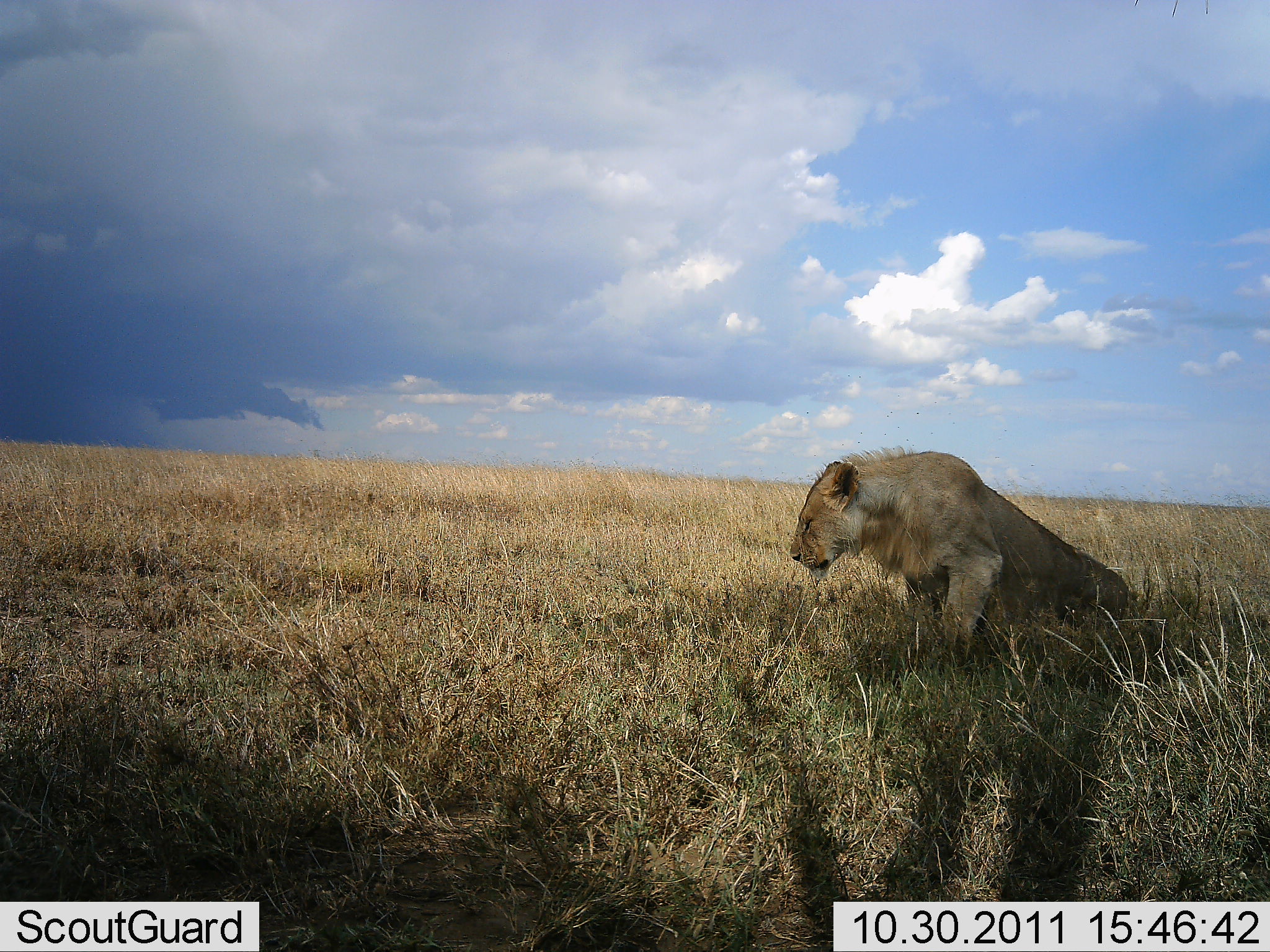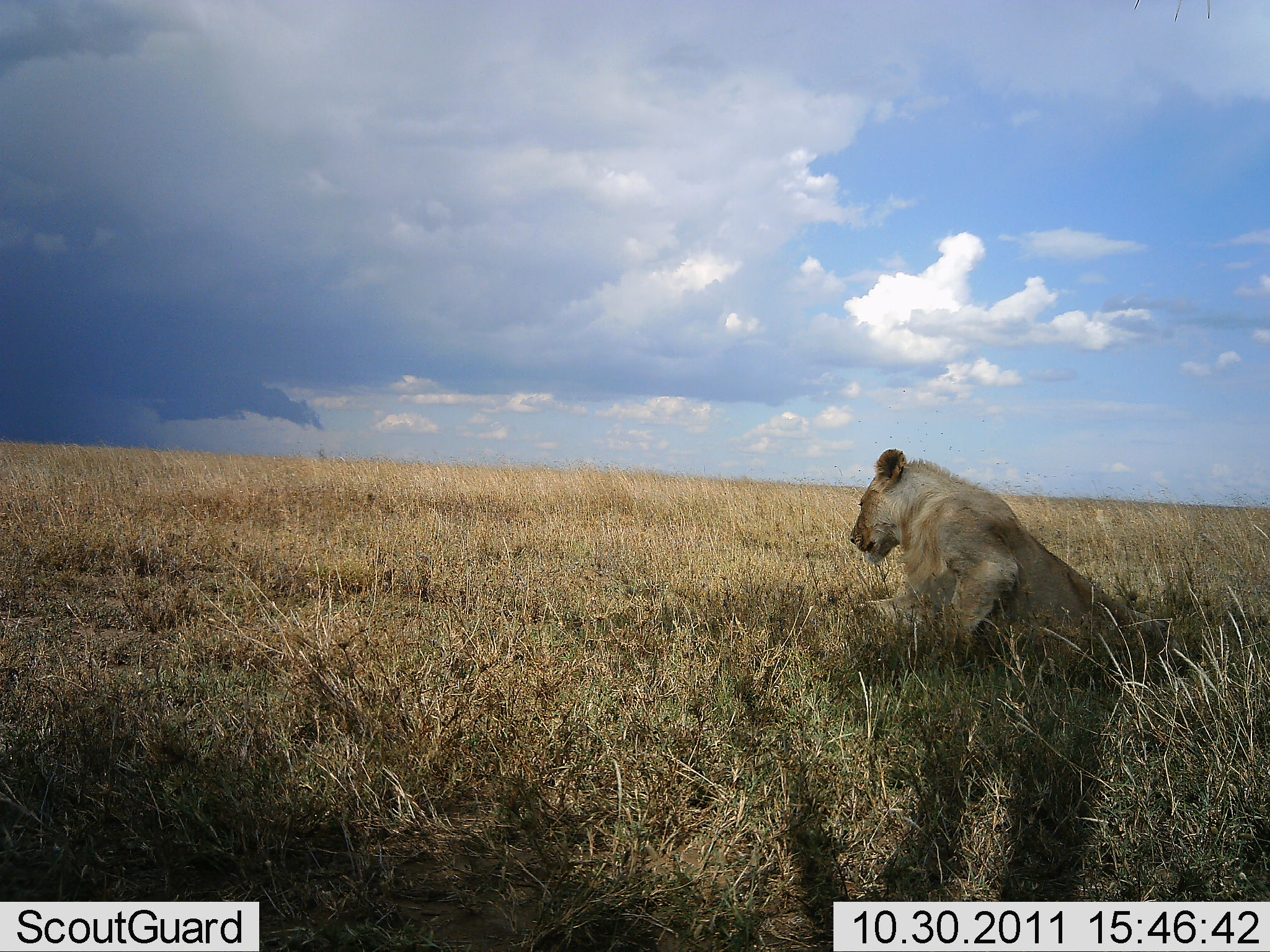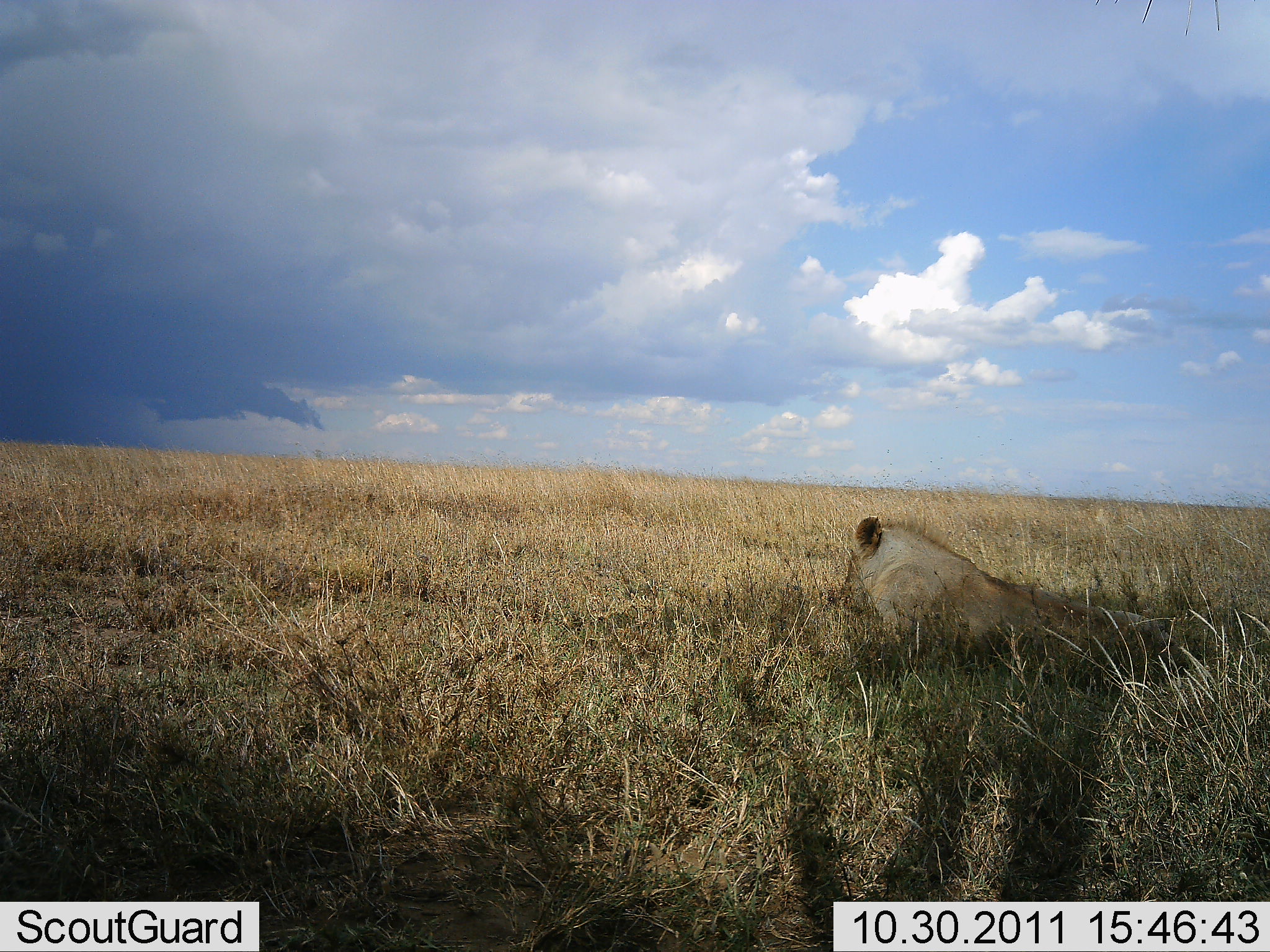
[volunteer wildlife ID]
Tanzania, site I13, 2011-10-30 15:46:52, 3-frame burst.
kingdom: Animalia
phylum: Chordata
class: Mammalia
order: Carnivora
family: Felidae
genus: Panthera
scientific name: Panthera leo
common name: lion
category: lionfemale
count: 1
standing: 6%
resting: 88%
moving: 12%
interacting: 0%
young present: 0%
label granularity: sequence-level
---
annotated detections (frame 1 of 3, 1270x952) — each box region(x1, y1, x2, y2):
animal: region(787, 442, 1129, 671)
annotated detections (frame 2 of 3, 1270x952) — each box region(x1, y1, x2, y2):
animal: region(847, 447, 1183, 694)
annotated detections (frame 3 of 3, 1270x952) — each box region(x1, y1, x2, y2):
animal: region(833, 512, 1191, 704)